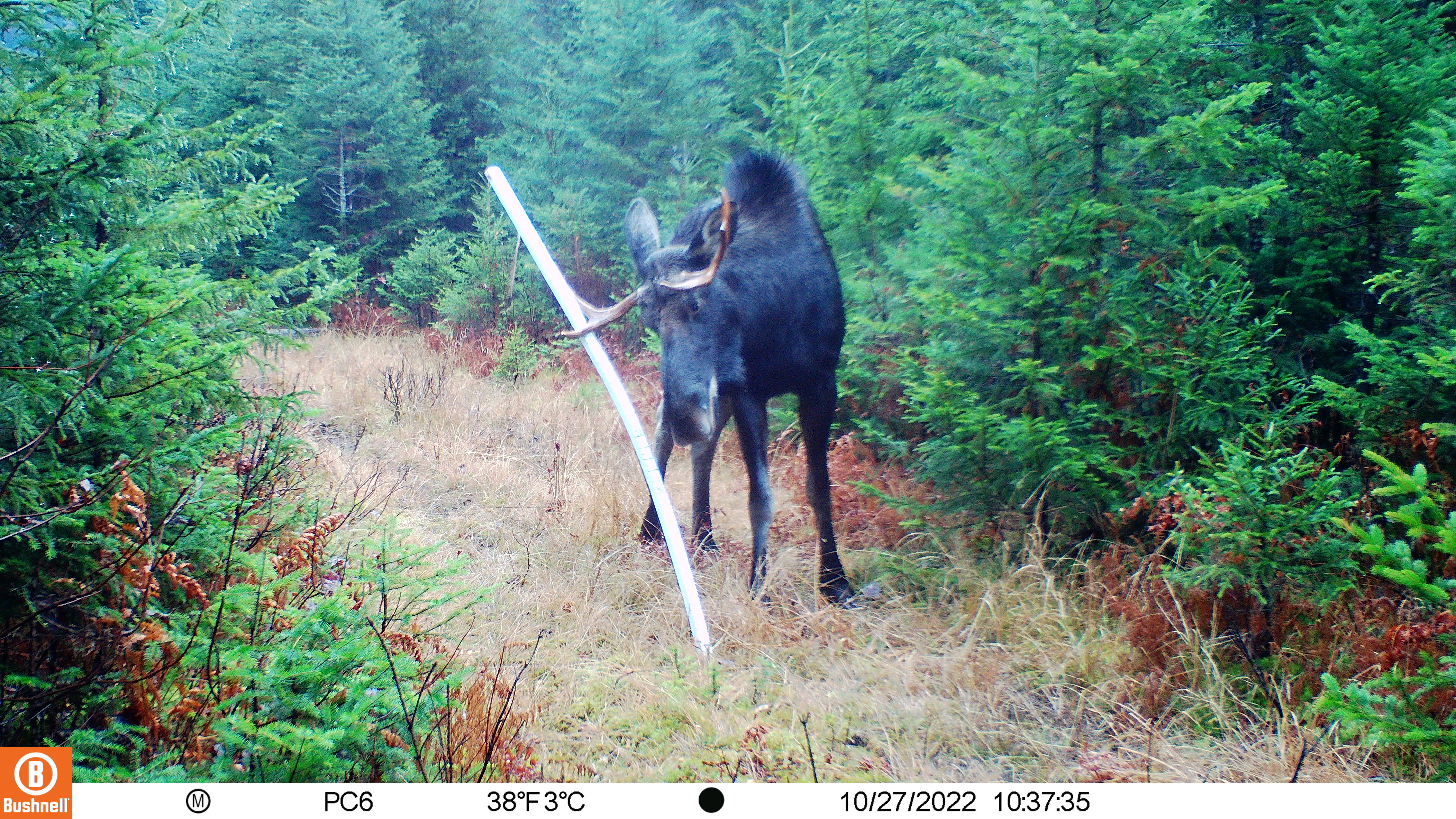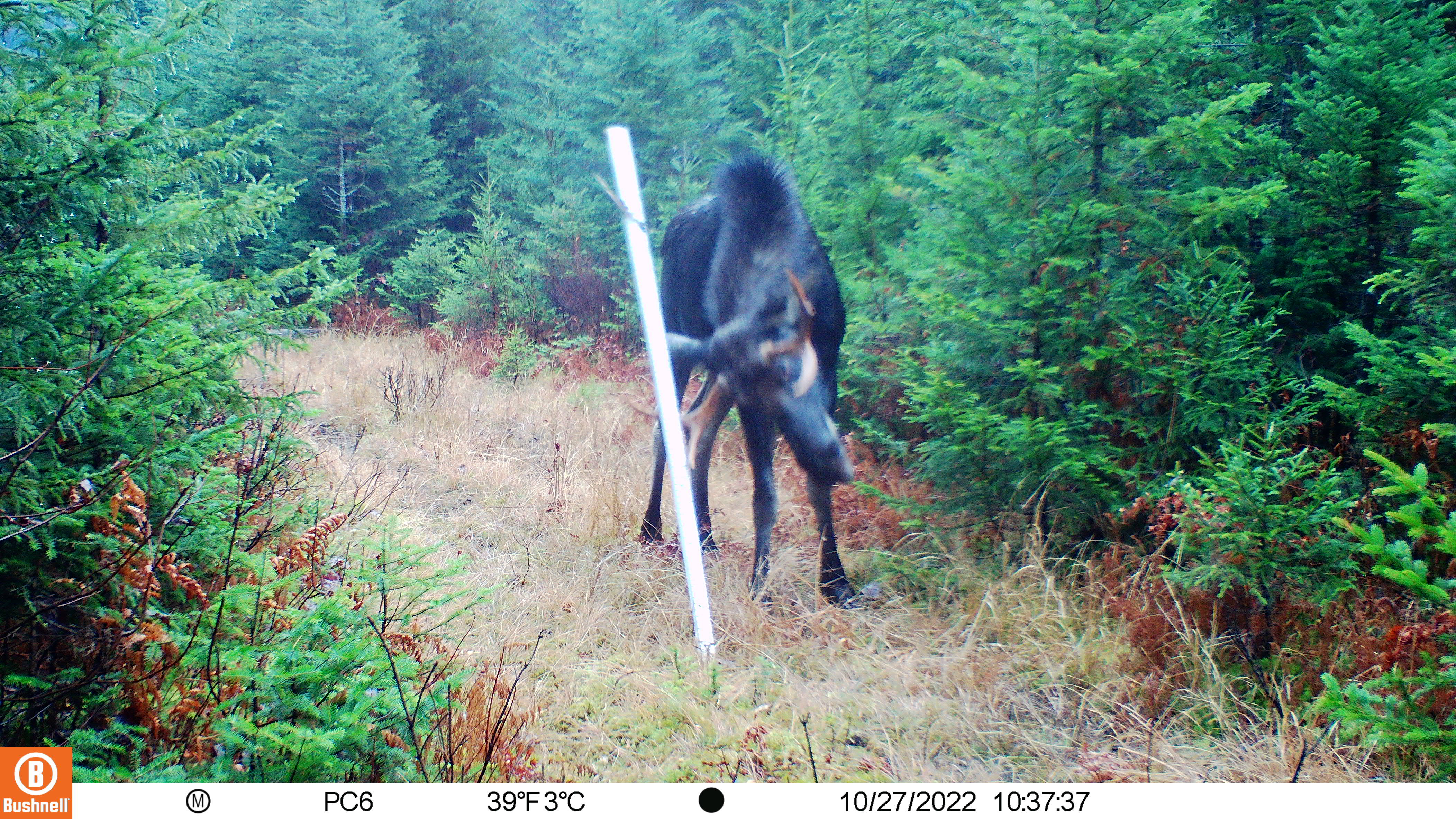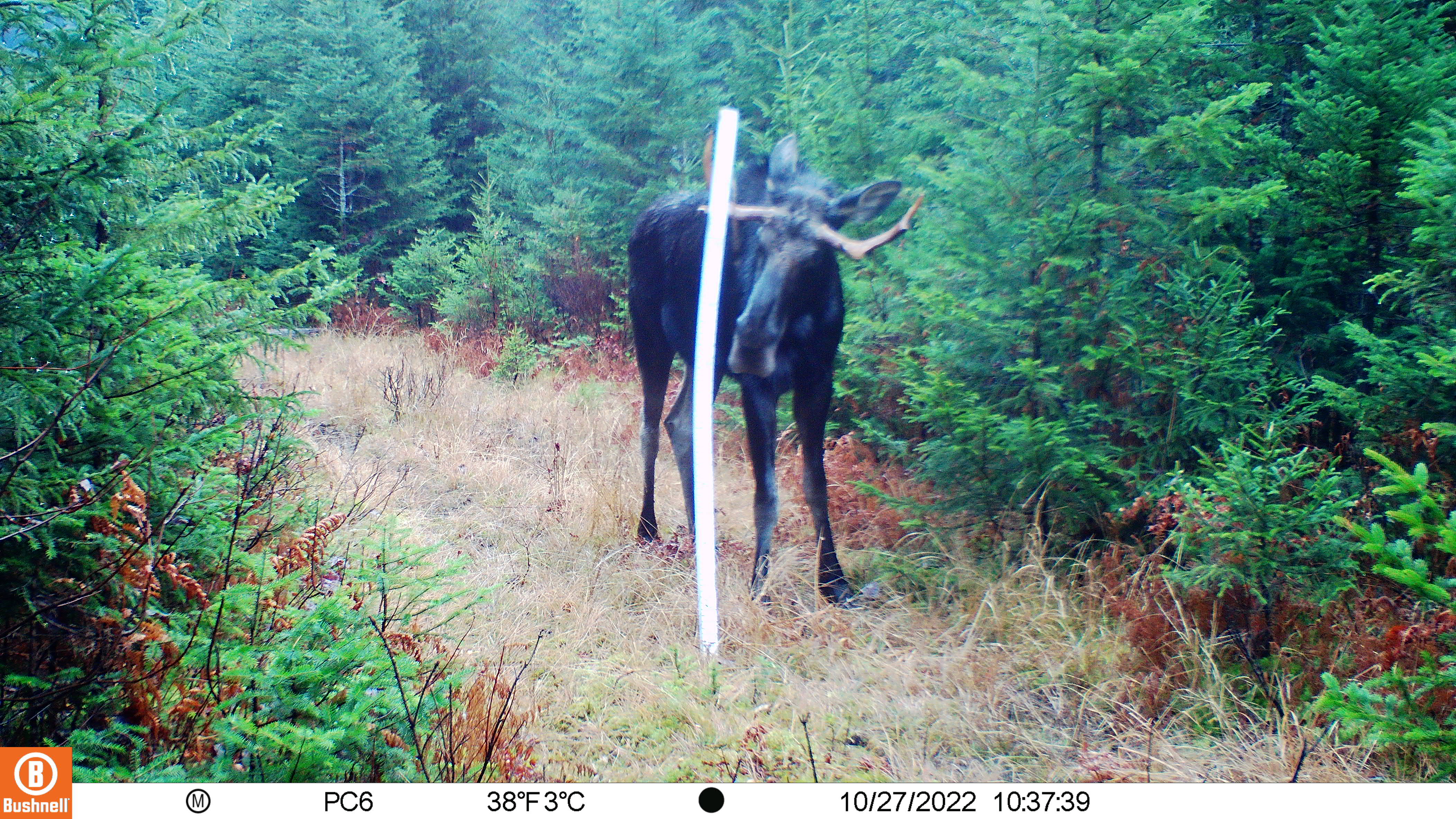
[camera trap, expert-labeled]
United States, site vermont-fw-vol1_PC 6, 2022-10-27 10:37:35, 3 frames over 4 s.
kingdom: Animalia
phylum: Chordata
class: Mammalia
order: Artiodactyla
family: Cervidae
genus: Alces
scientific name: Alces alces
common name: moose